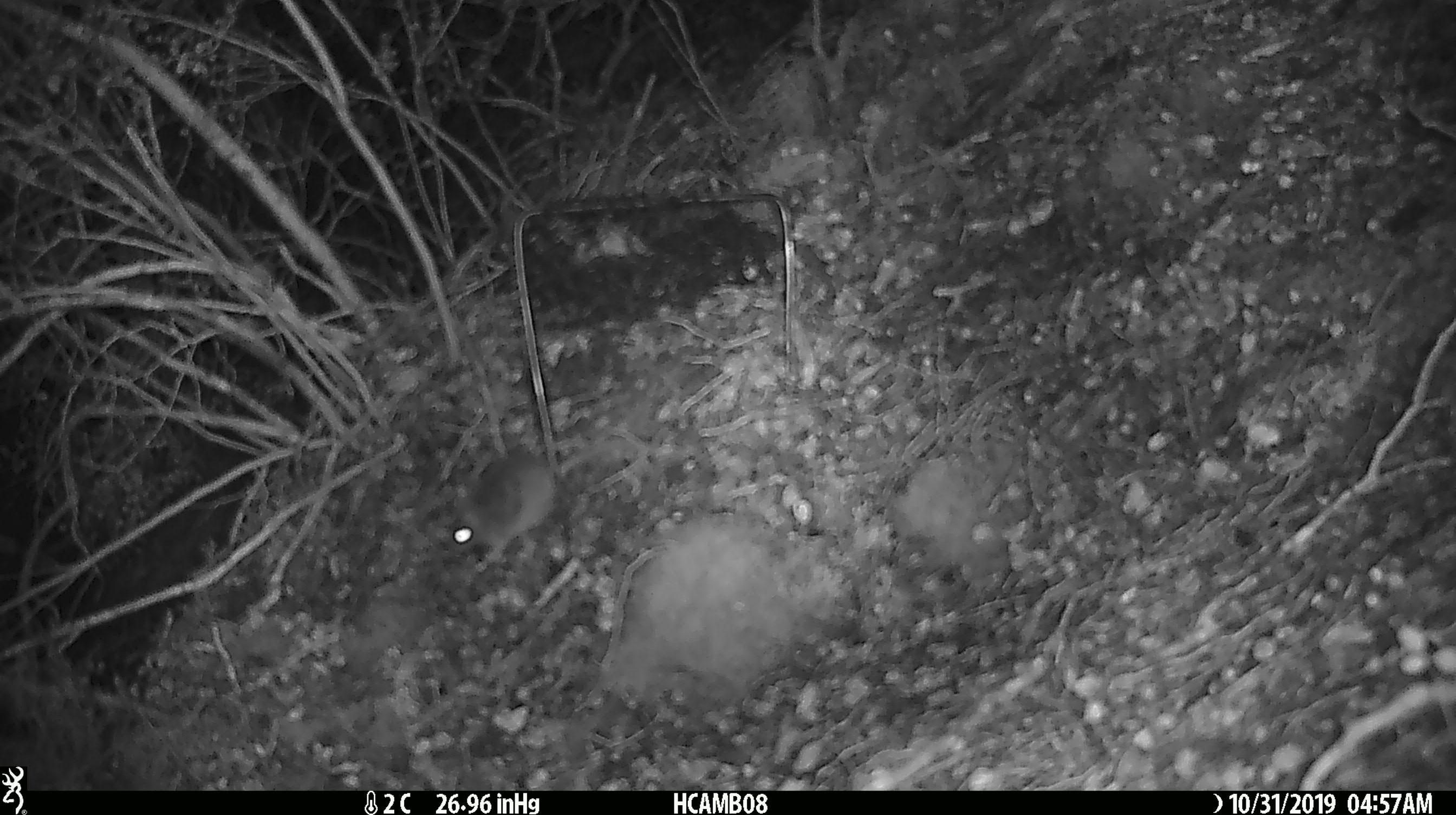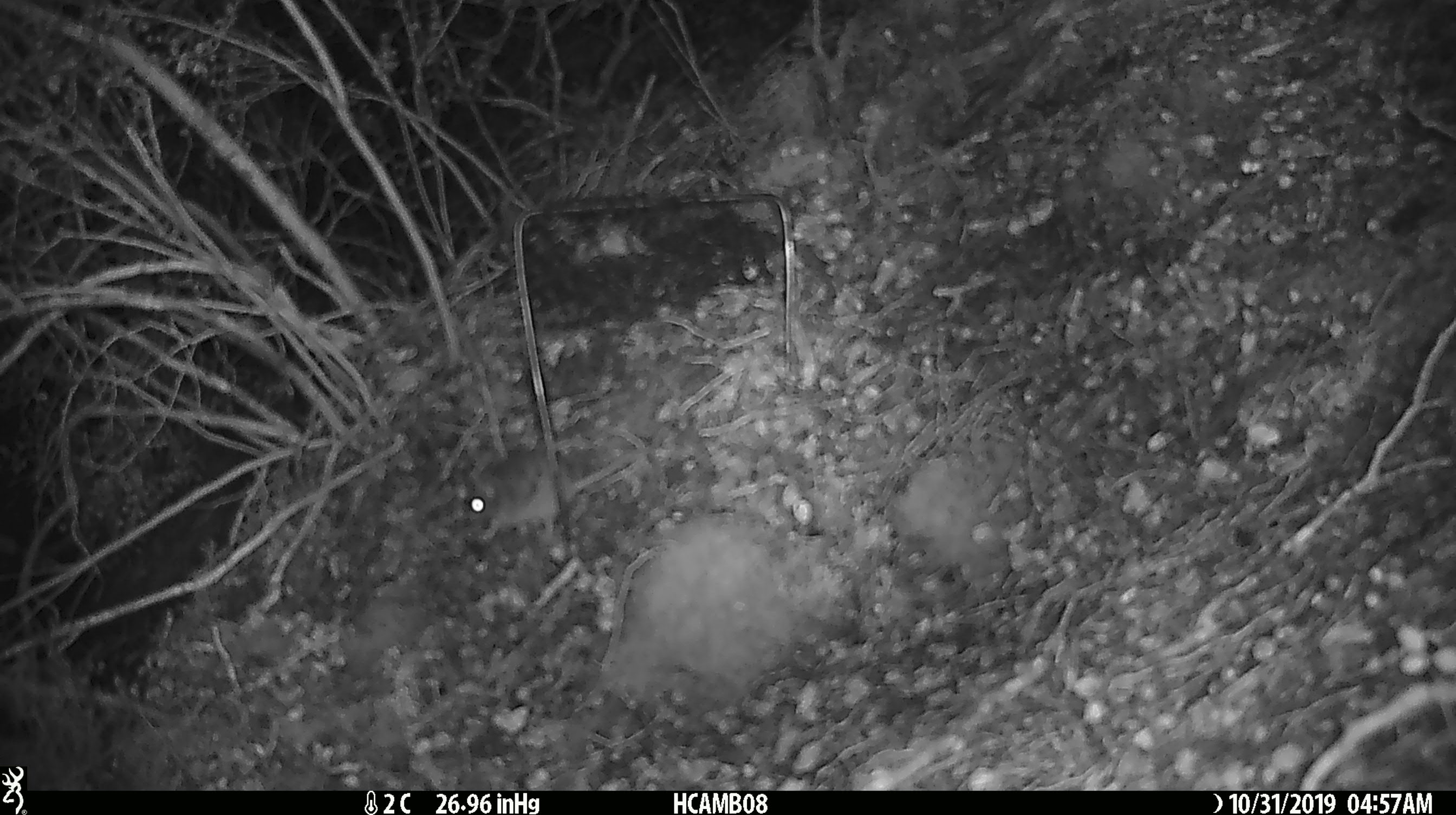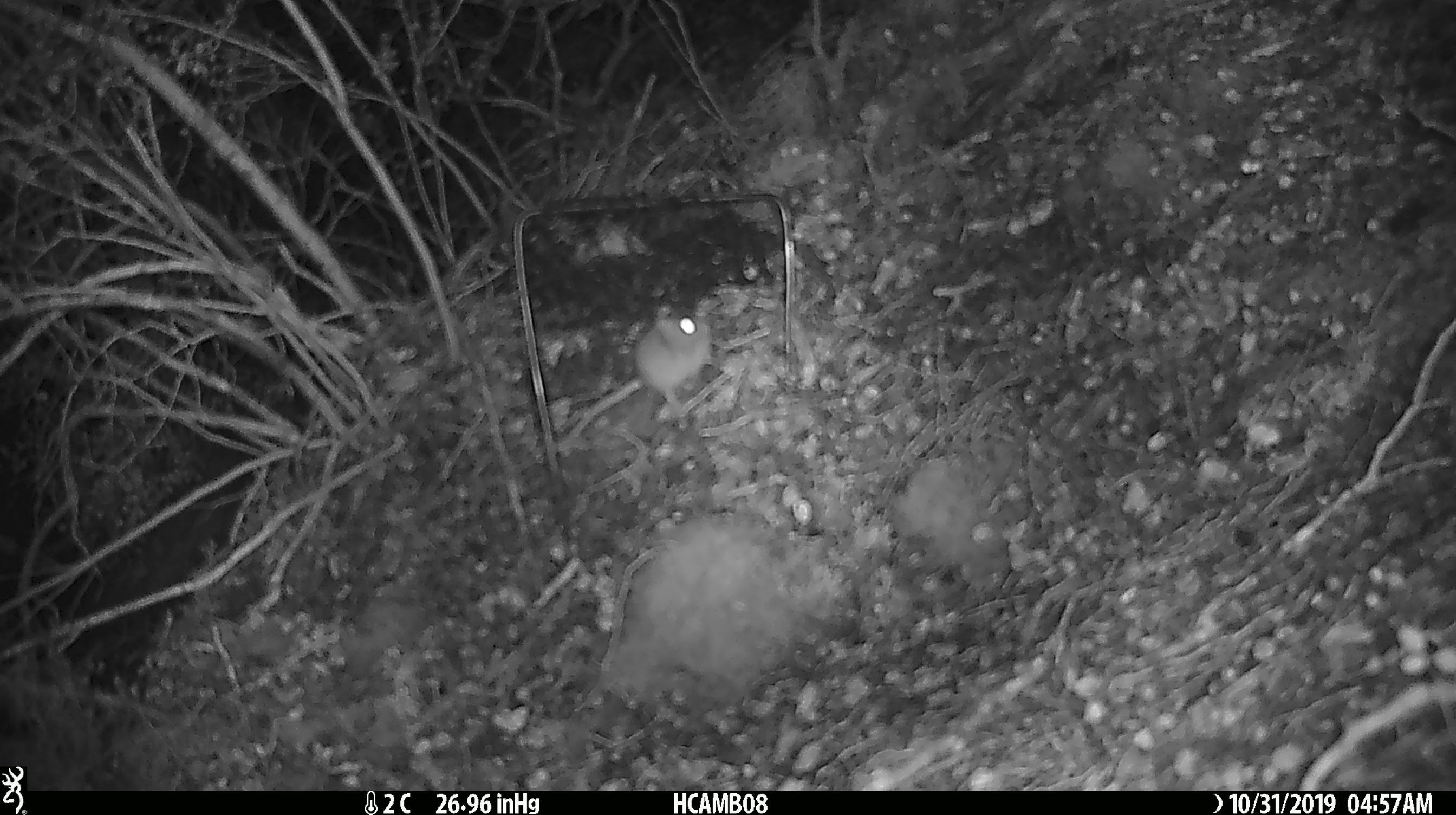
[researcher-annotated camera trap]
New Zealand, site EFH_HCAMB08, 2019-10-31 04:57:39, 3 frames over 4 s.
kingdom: Animalia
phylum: Chordata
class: Mammalia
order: Rodentia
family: Muridae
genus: Mus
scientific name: Mus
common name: mouse